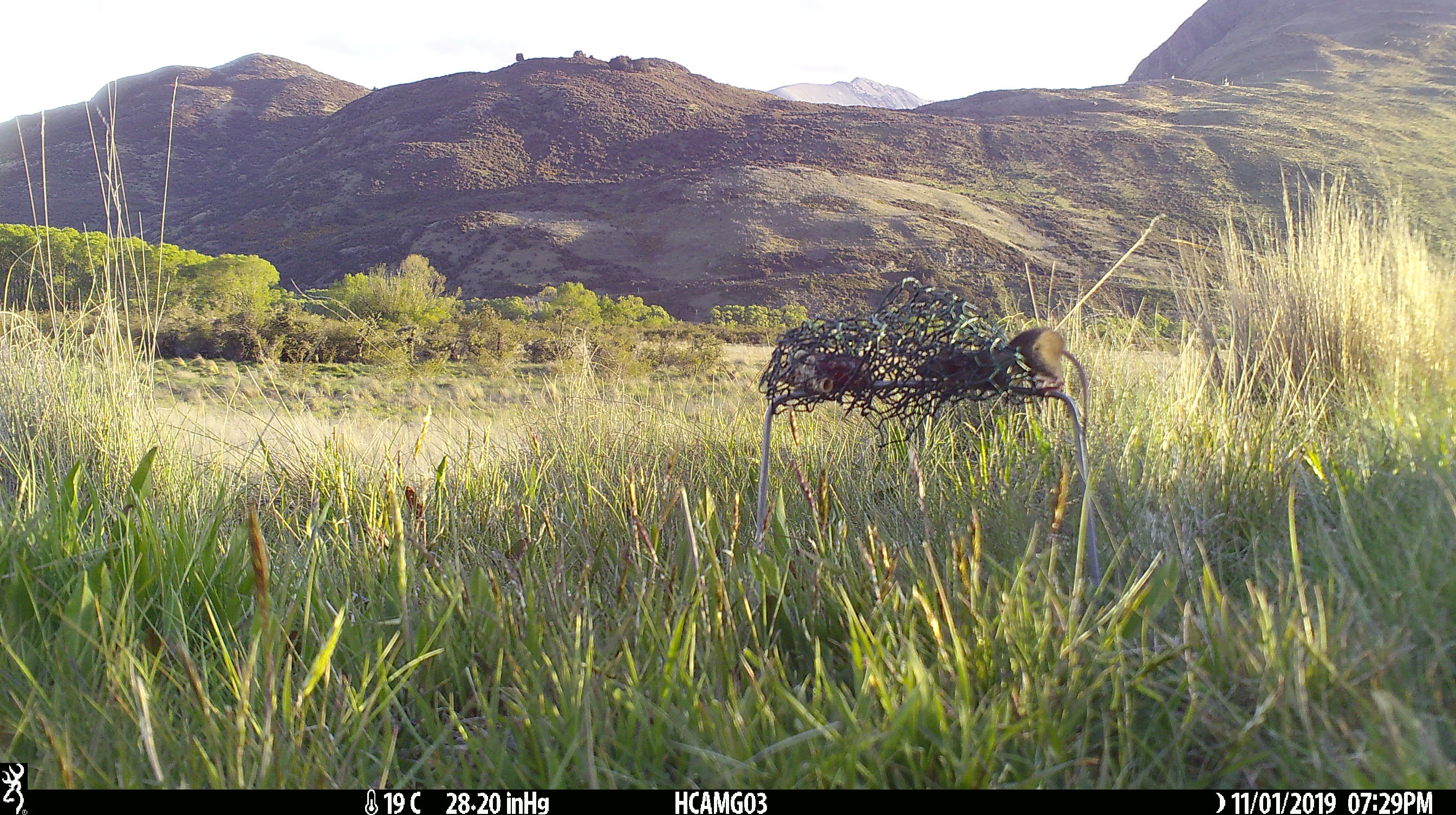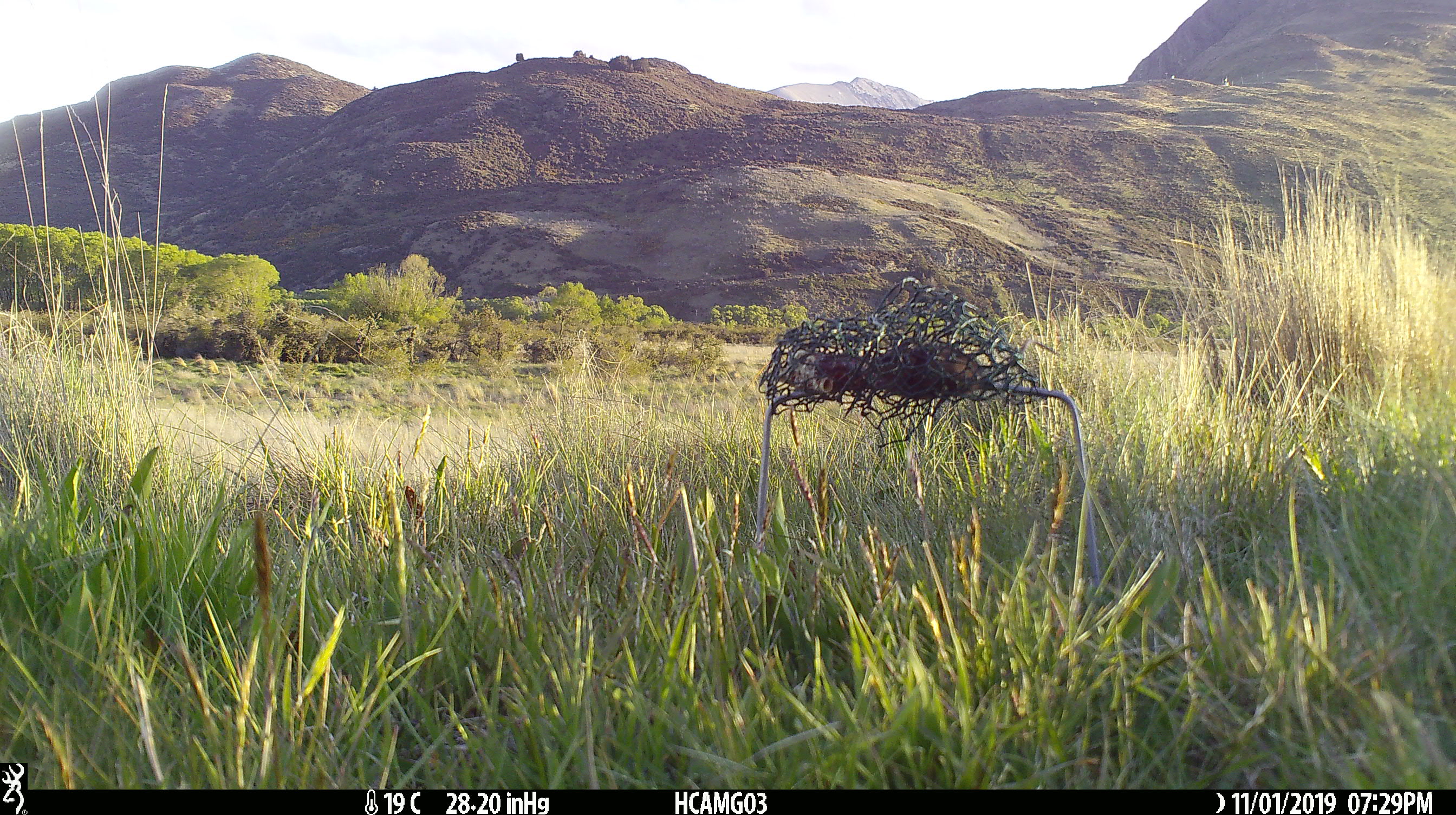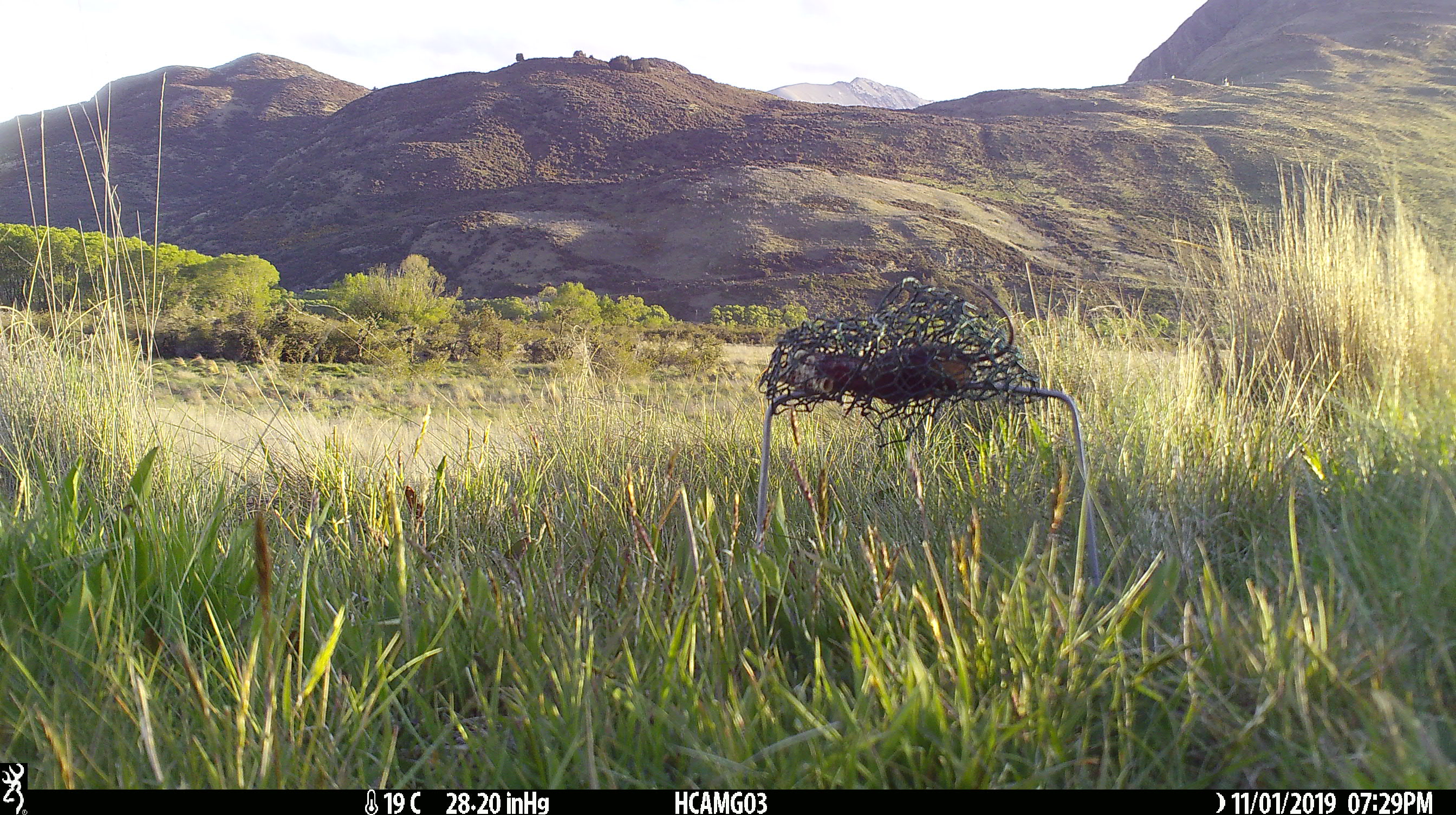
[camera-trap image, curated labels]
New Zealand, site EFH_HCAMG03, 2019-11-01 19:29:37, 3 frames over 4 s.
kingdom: Animalia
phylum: Chordata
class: Mammalia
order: Rodentia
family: Muridae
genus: Mus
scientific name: Mus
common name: mouse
Mouse (Mus).